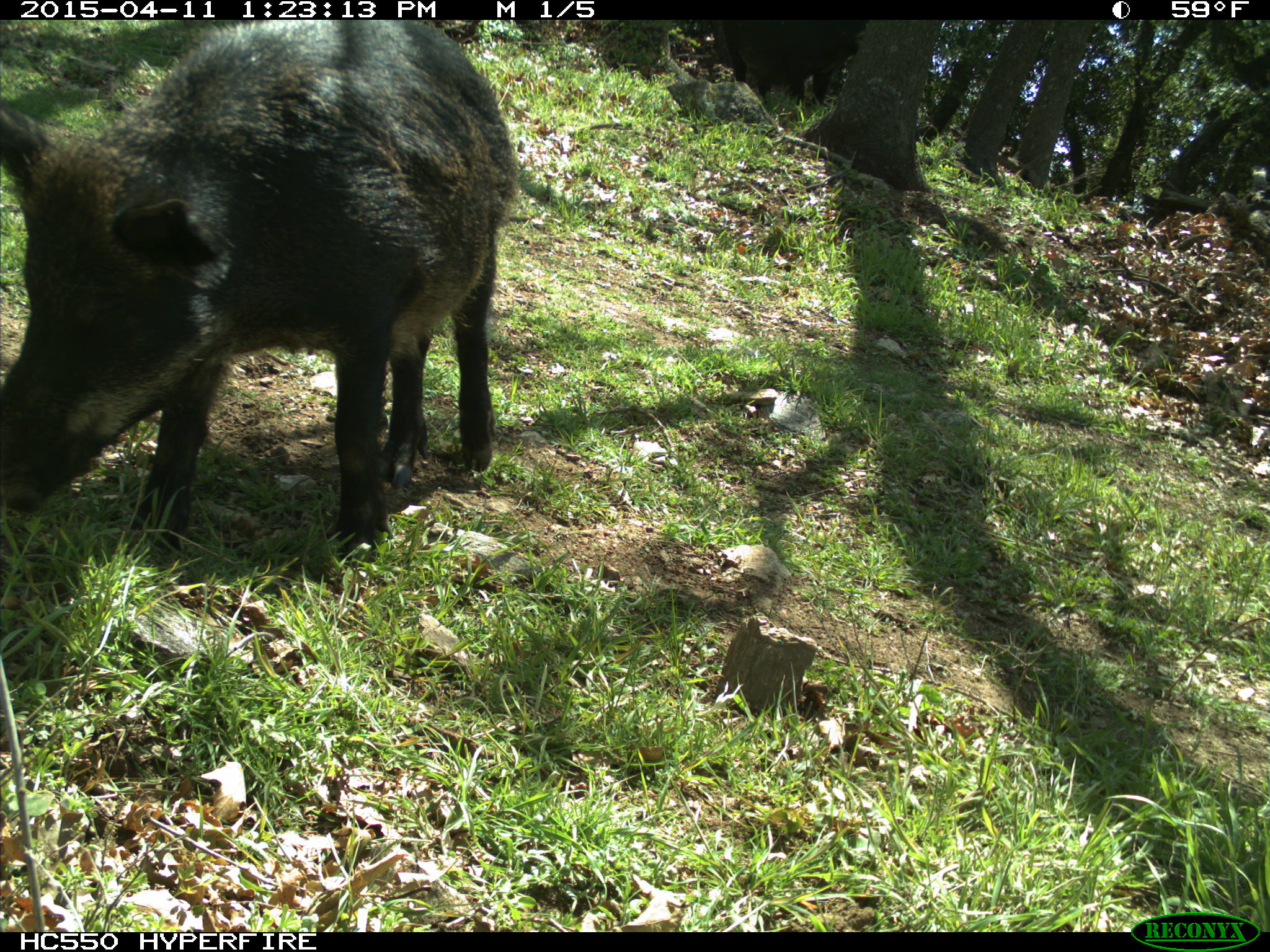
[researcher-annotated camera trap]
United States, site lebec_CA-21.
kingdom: Animalia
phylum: Chordata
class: Mammalia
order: Artiodactyla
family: Suidae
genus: Sus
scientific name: Sus scrofa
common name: wild boar